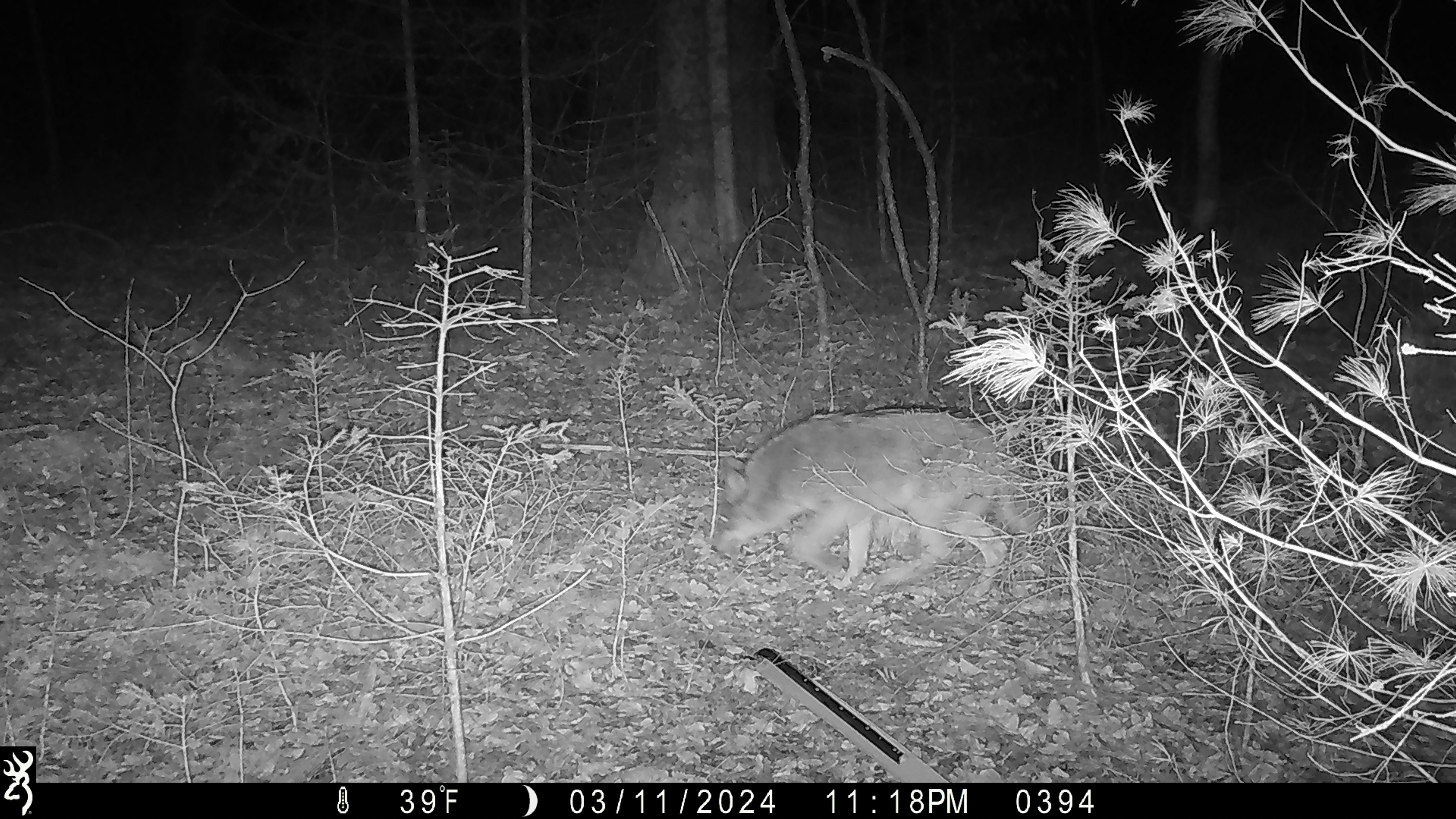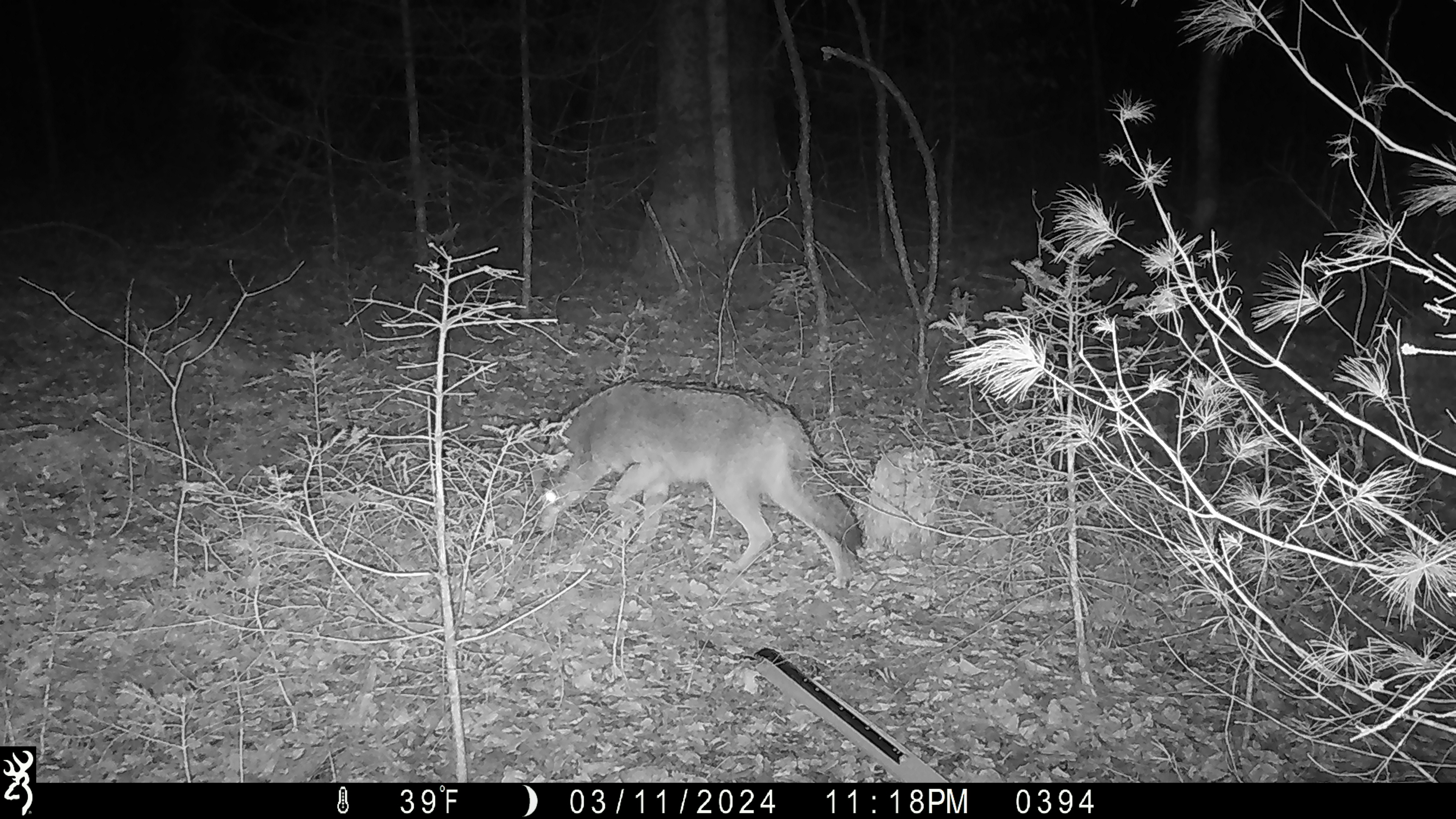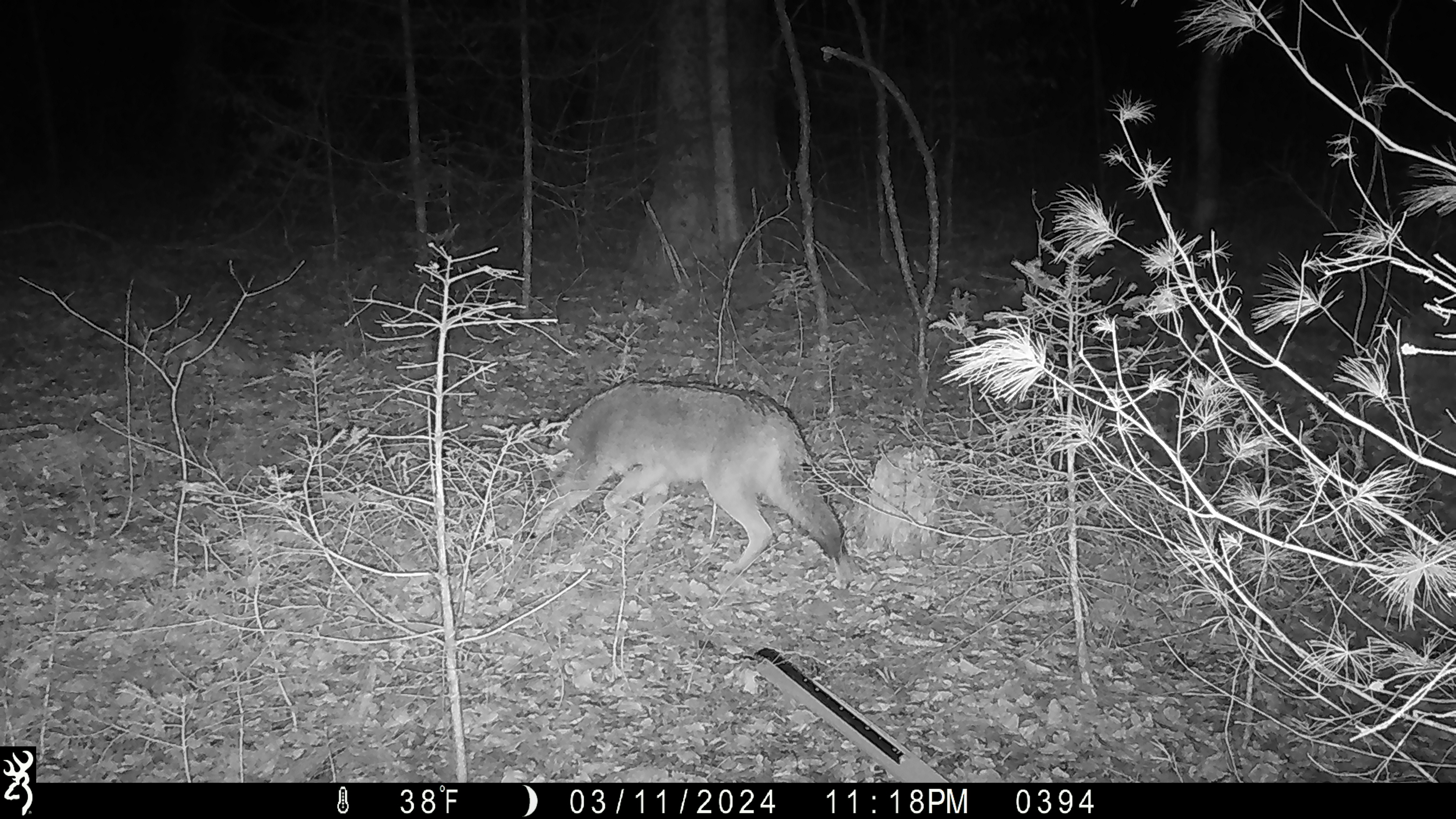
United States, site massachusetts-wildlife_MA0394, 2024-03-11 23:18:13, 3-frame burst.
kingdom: Animalia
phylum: Chordata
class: Mammalia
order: Carnivora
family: Canidae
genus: Canis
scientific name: Canis latrans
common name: coyote